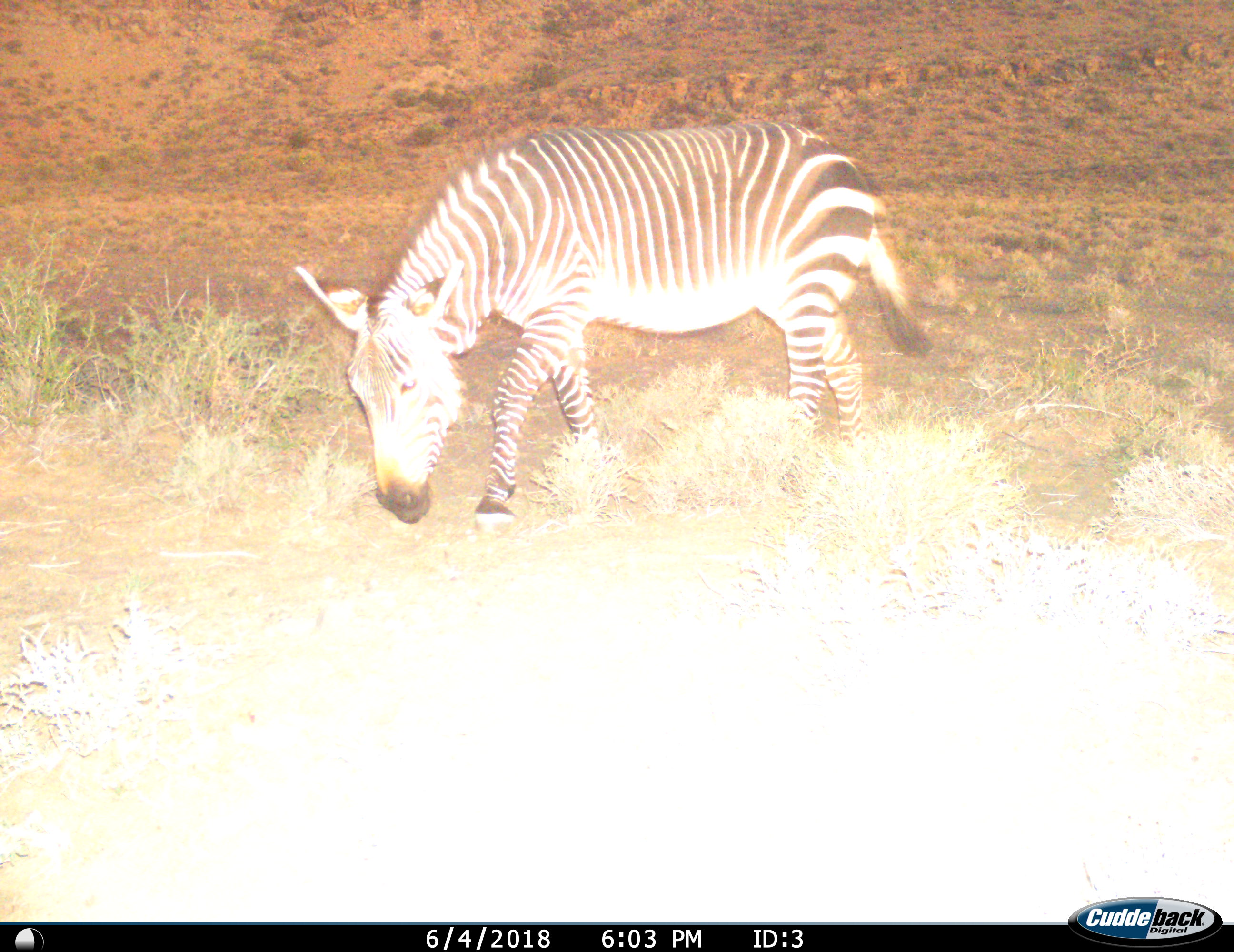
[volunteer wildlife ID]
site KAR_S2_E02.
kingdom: Animalia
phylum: Chordata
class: Mammalia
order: Perissodactyla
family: Equidae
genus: Equus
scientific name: Equus zebra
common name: mountain zebra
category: zebramountain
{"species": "zebramountain (mountain zebra) (Equus zebra)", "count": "1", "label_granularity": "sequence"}